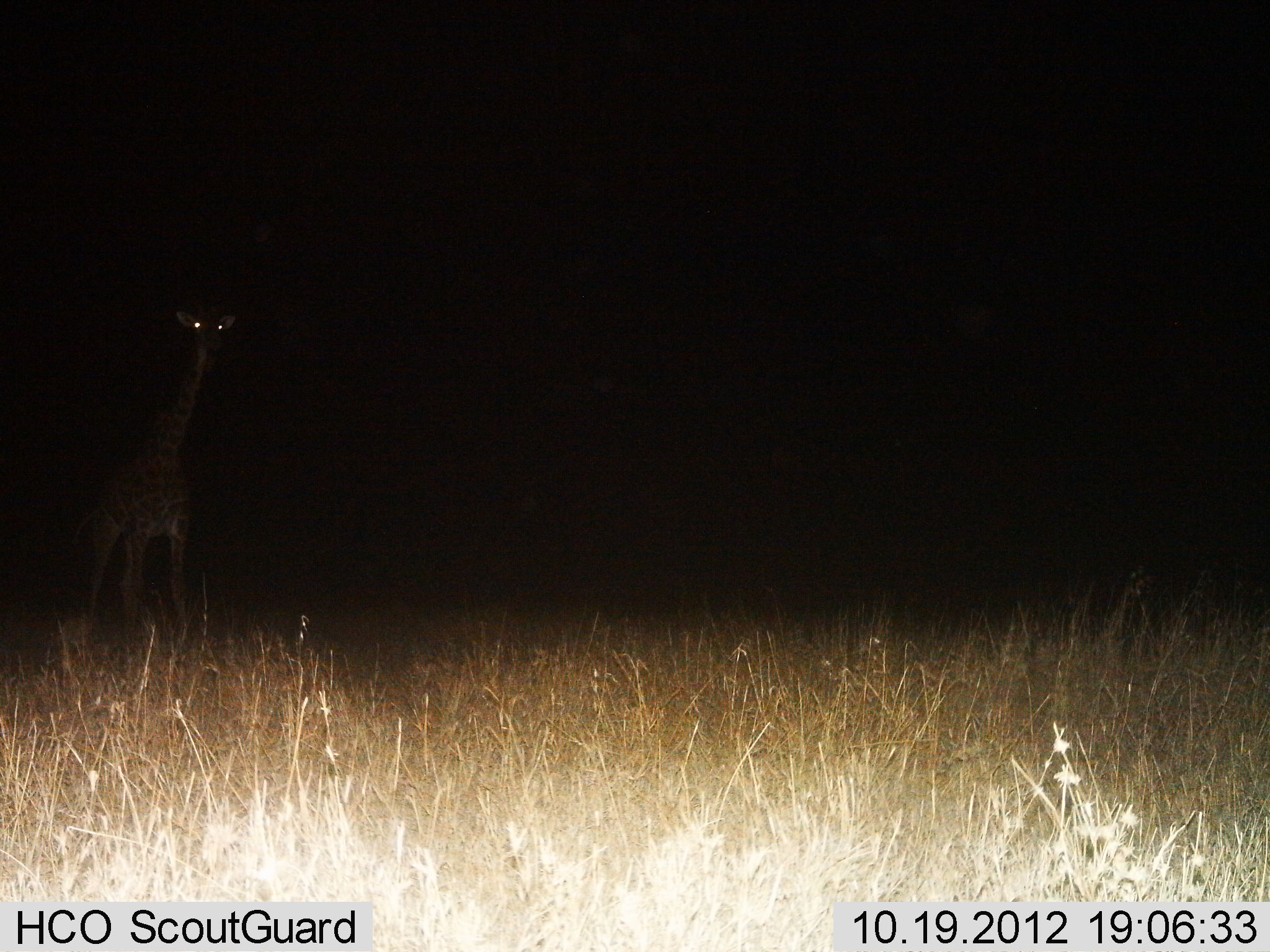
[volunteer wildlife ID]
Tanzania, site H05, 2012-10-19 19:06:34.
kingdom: Animalia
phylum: Chordata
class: Mammalia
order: Artiodactyla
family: Giraffidae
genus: Giraffa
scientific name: Giraffa camelopardalis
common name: giraffe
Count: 1.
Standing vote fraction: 80%.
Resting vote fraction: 0%.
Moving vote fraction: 20%.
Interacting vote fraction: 0%.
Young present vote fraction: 0%.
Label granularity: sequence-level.